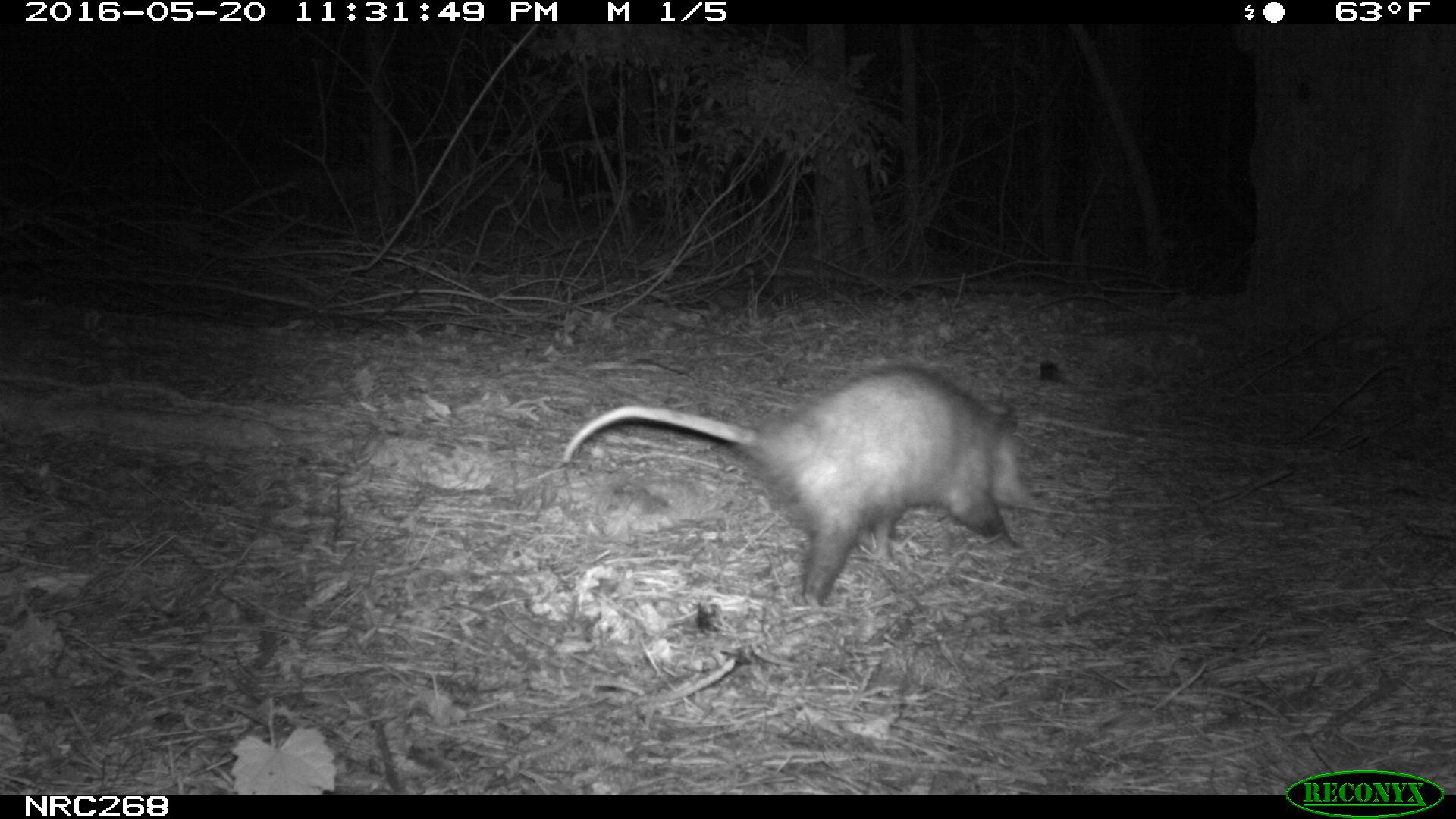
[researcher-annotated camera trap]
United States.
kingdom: Animalia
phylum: Chordata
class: Mammalia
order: Didelphimorphia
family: Didelphidae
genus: Didelphis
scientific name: Didelphis virginiana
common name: virginia opossum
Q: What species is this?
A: Virginia Opossum (Didelphis virginiana).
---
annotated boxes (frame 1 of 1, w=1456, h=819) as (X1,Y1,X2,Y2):
Virginia Opossum: (556,365,1049,609)